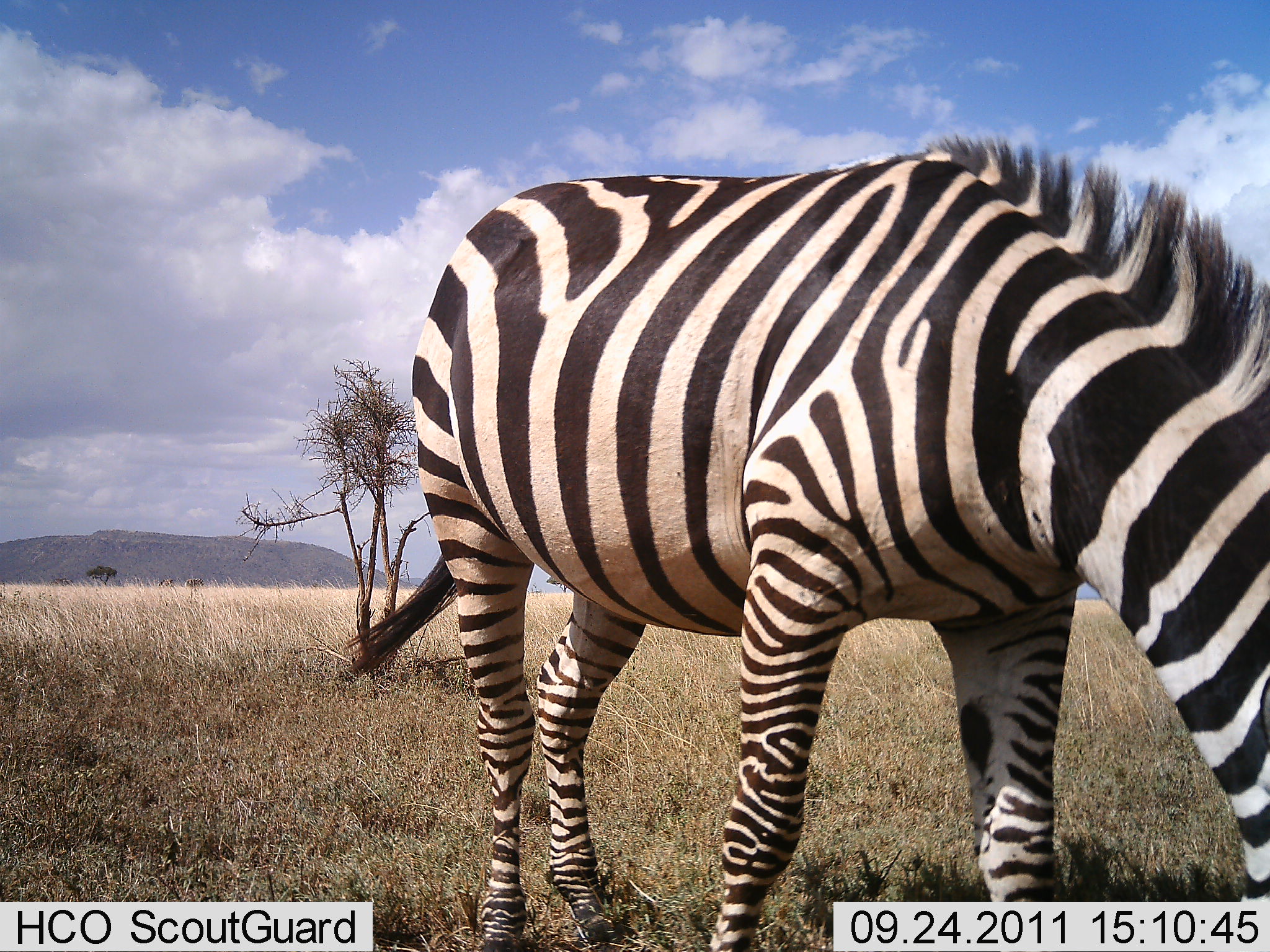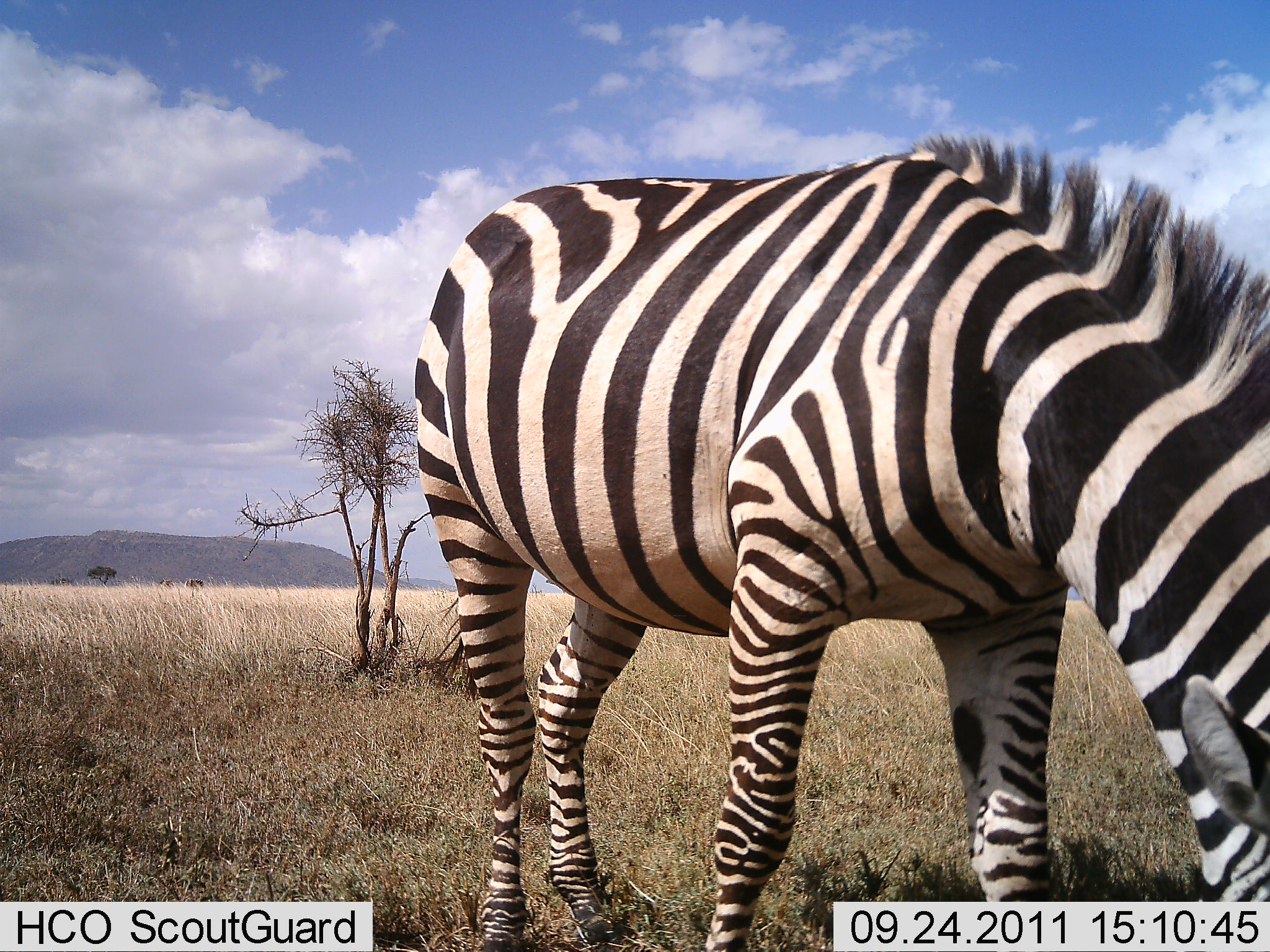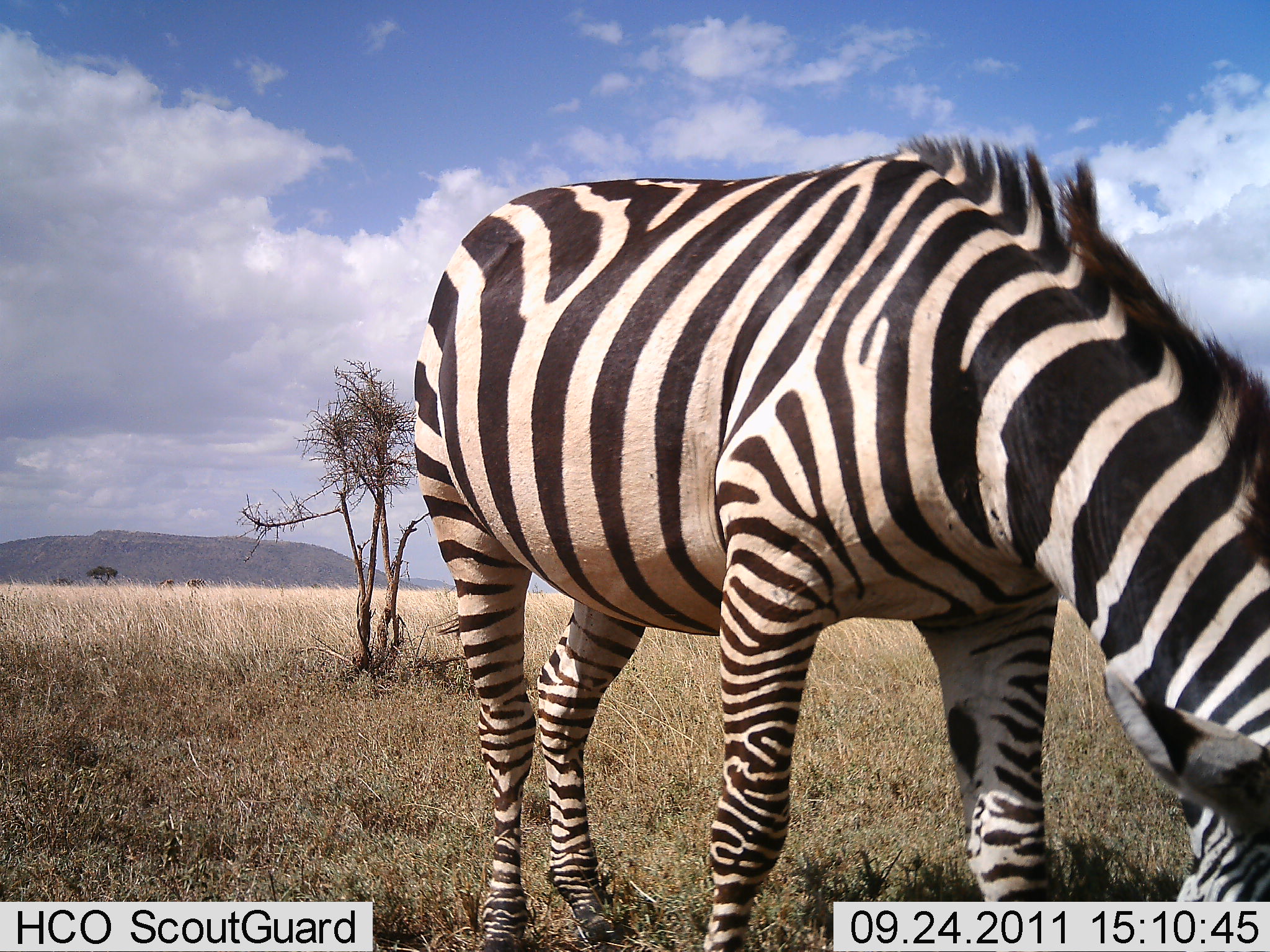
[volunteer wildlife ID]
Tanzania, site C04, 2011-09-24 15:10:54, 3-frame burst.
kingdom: Animalia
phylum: Chordata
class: Mammalia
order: Perissodactyla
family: Equidae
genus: Equus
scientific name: Equus quagga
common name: plains zebra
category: zebra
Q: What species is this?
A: Zebra (plains zebra) (Equus quagga).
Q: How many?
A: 1.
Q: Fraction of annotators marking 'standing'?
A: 33%.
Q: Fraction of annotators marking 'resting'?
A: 0%.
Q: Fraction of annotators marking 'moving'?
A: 0%.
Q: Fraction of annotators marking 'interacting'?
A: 0%.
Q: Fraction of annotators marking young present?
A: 0%.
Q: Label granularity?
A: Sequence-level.